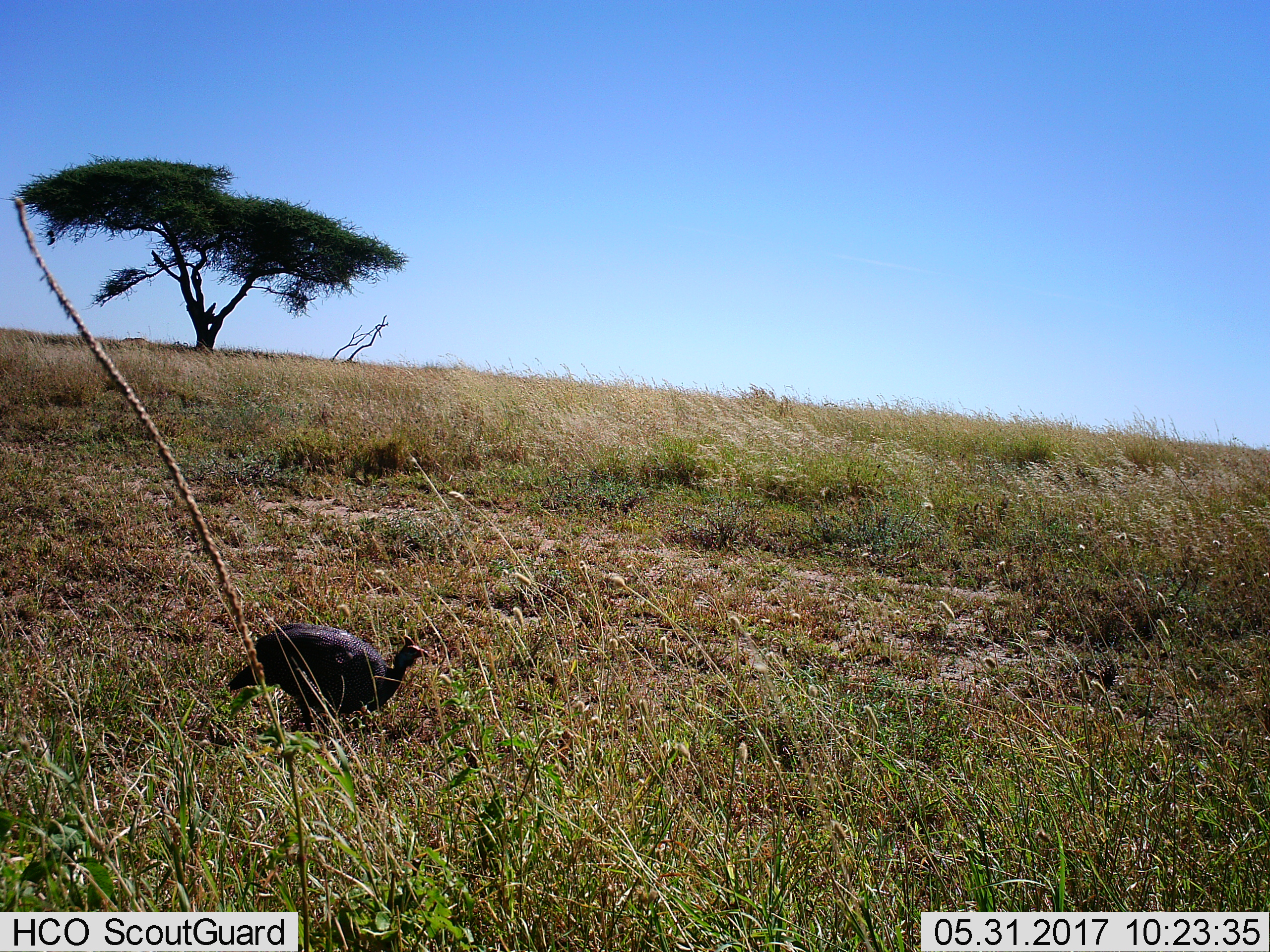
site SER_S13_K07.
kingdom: Animalia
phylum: Chordata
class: Aves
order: Galliformes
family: Numididae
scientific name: Numididae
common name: guineafowl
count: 1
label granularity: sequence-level